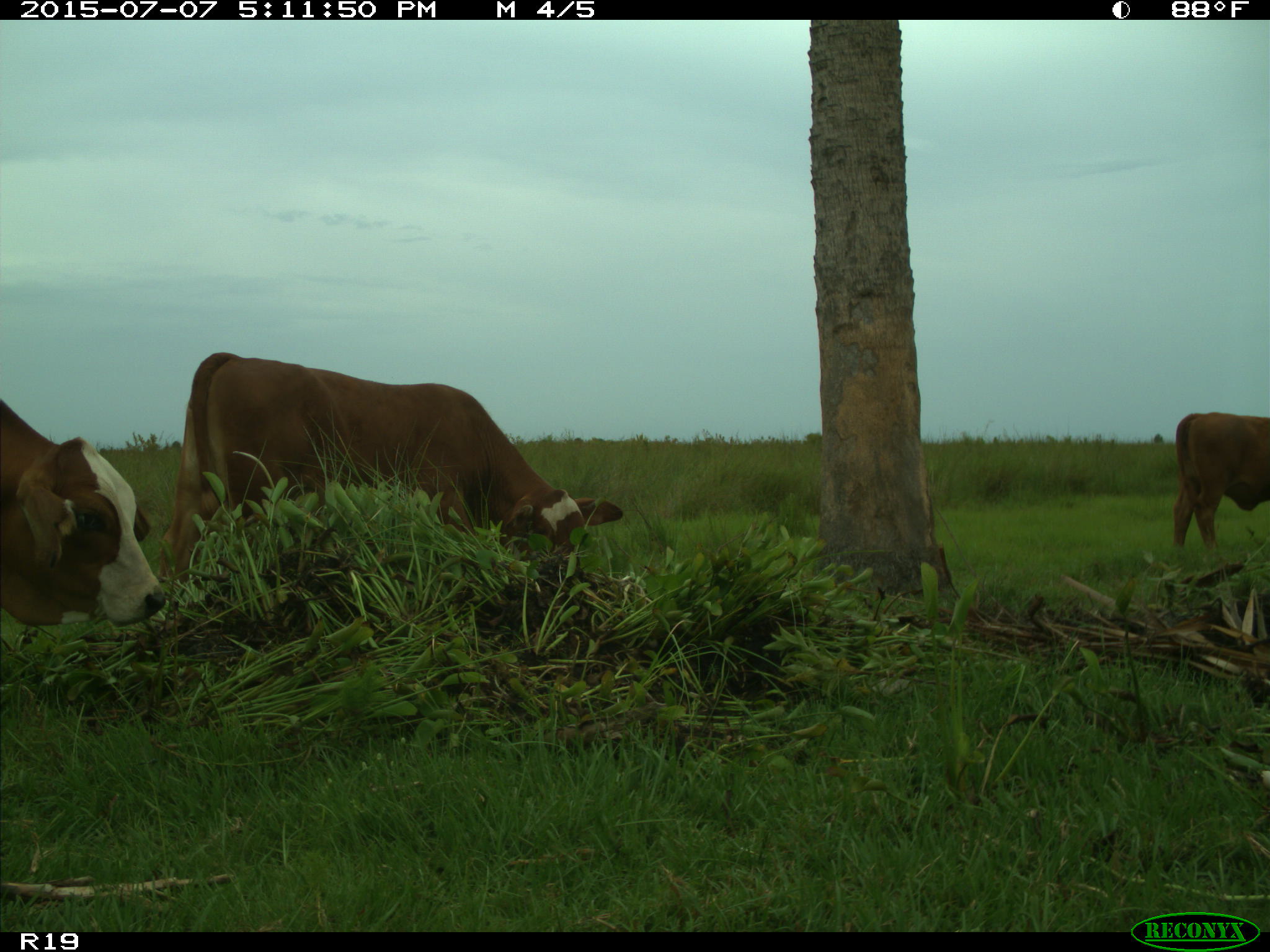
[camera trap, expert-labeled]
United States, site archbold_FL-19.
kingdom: Animalia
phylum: Chordata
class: Mammalia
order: Artiodactyla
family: Bovidae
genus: Bos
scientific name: Bos taurus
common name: domestic cow